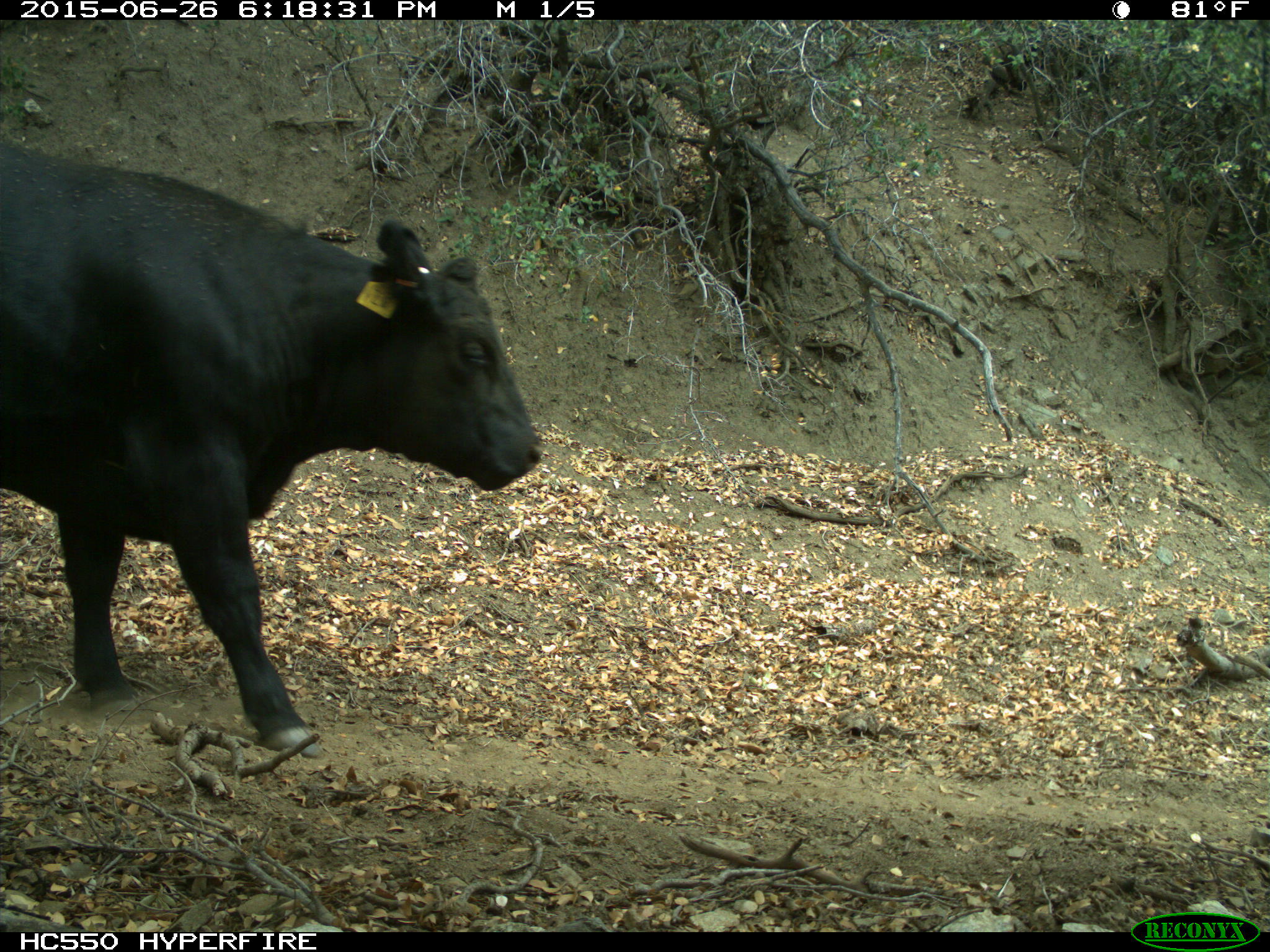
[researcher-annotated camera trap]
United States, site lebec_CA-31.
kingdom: Animalia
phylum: Chordata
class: Mammalia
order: Artiodactyla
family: Bovidae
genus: Bos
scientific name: Bos taurus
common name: domestic cow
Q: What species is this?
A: Bos taurus (domestic cow).